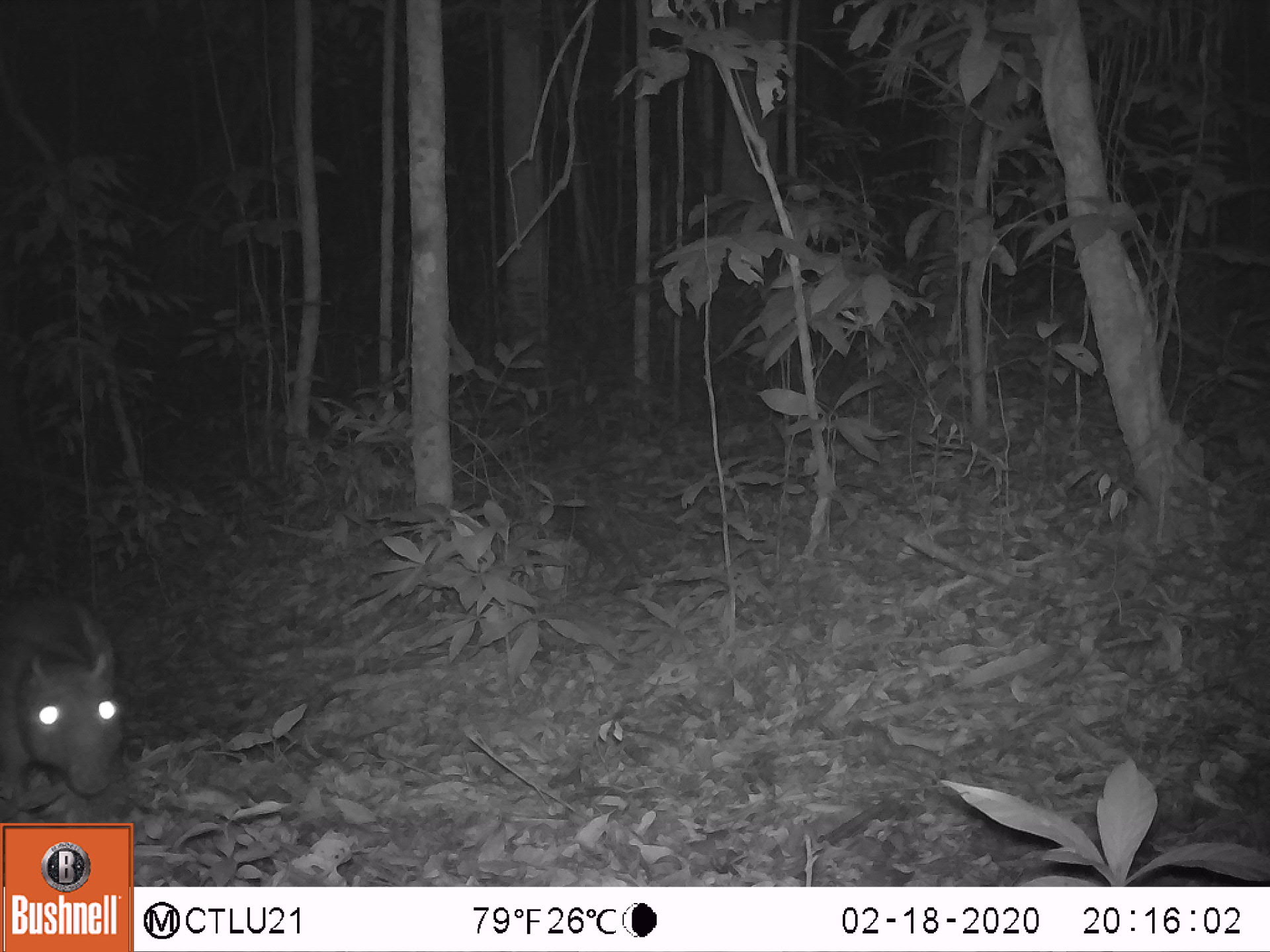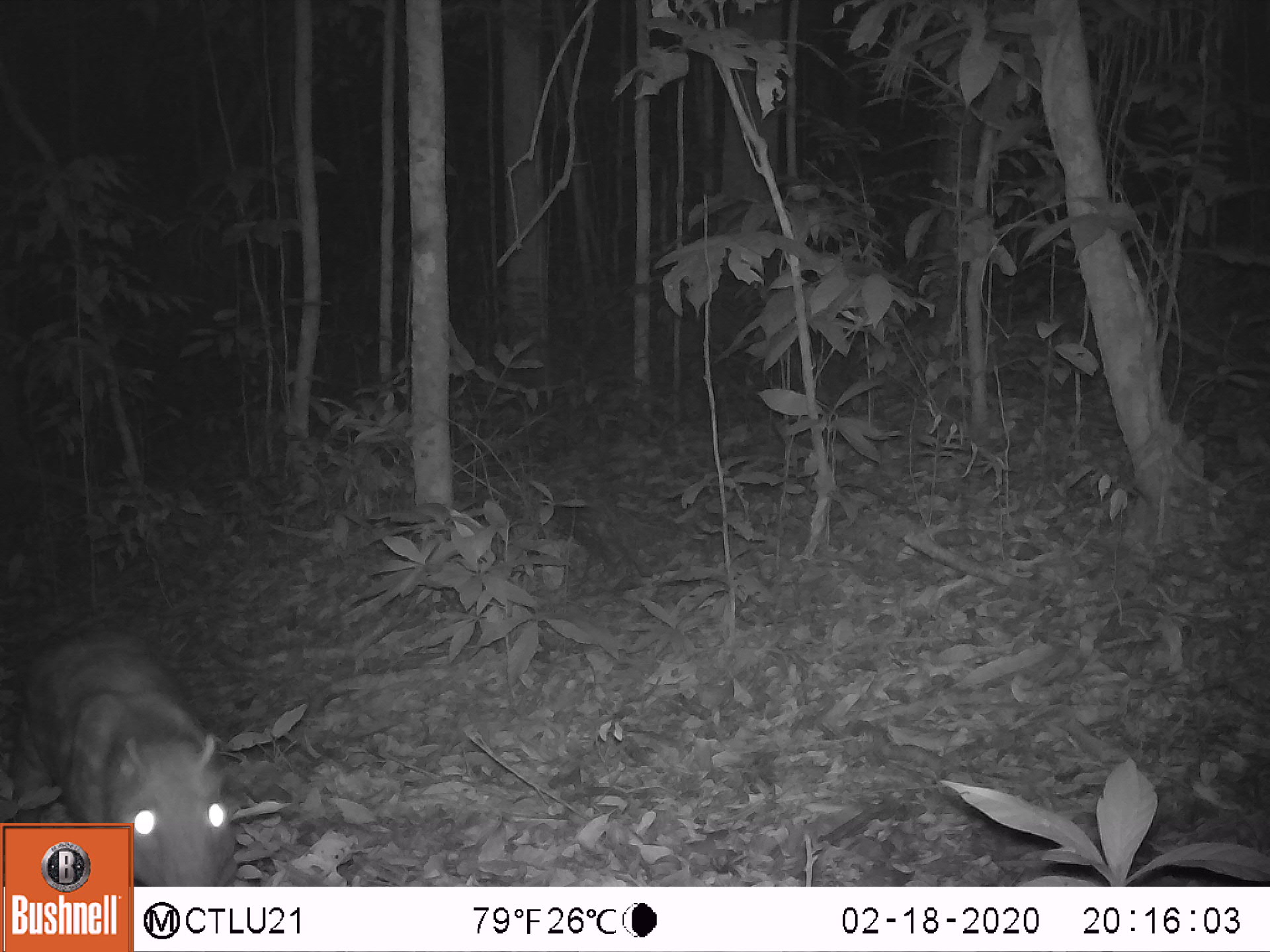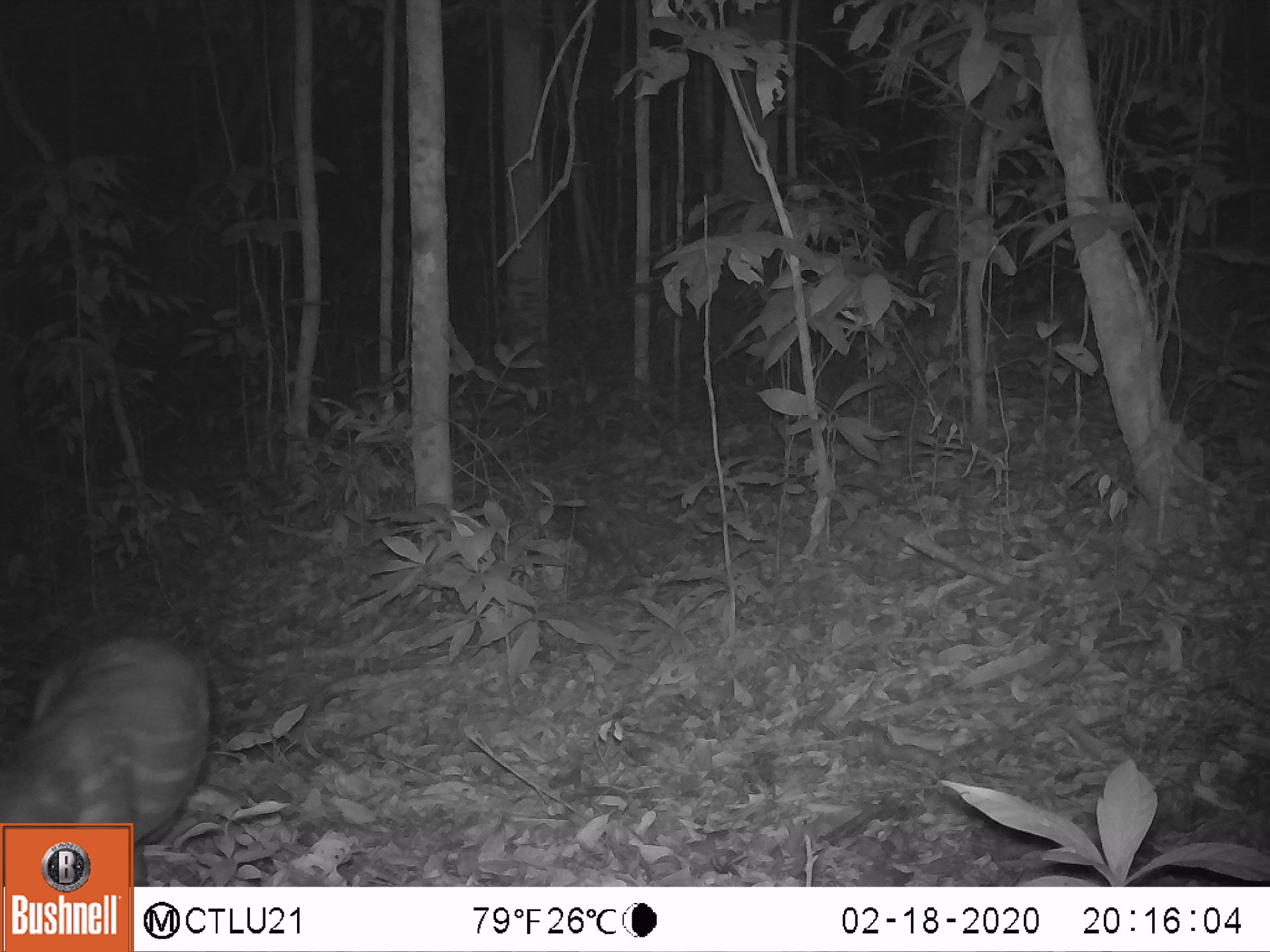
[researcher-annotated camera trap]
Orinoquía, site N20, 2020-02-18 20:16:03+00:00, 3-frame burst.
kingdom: Animalia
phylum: Chordata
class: Mammalia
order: Rodentia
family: Cuniculidae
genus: Cuniculus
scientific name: Cuniculus paca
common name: spotted paca